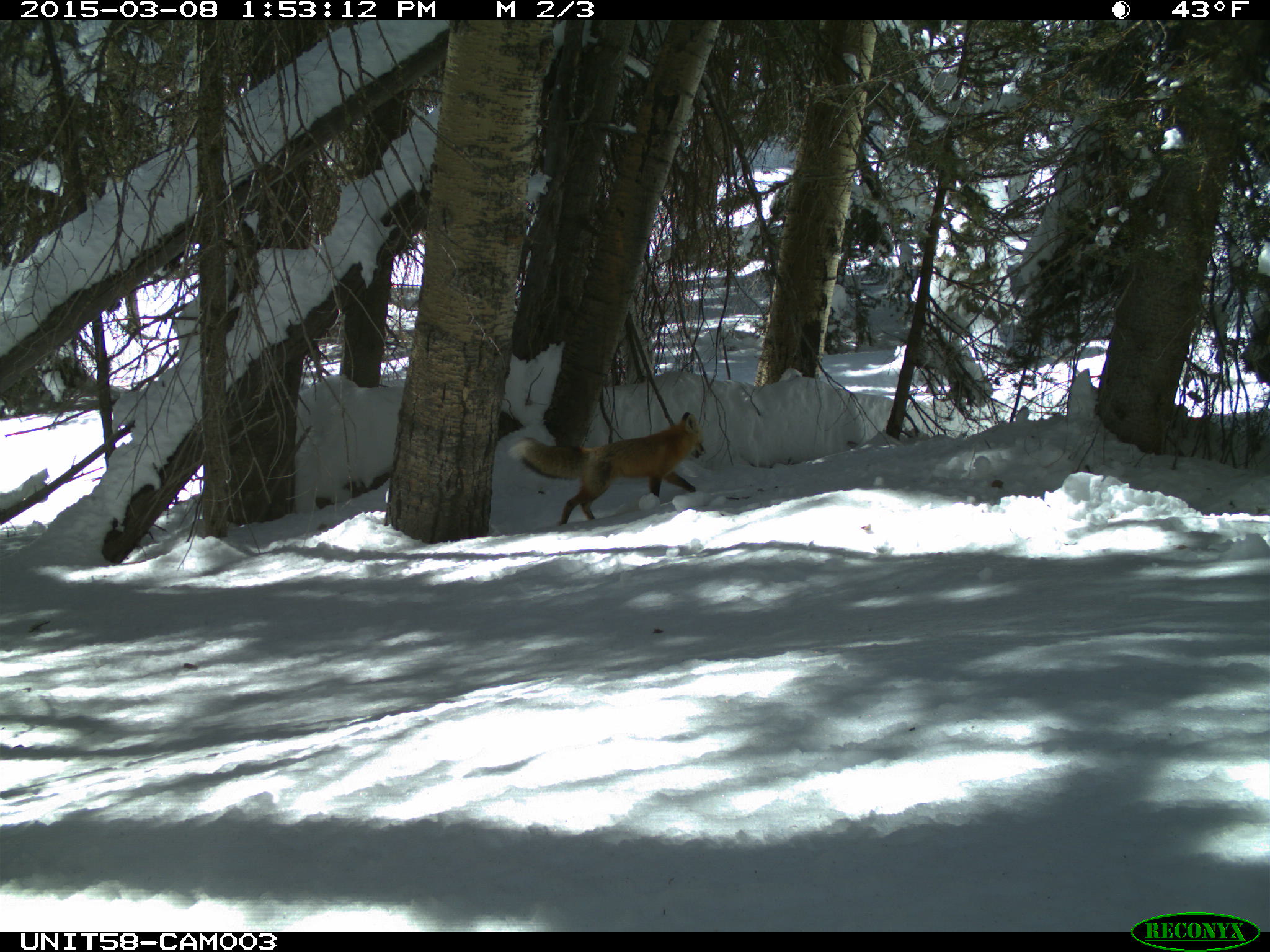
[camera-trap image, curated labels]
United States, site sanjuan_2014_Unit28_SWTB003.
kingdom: Animalia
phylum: Chordata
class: Mammalia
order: Carnivora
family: Canidae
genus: Vulpes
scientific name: Vulpes vulpes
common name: red fox